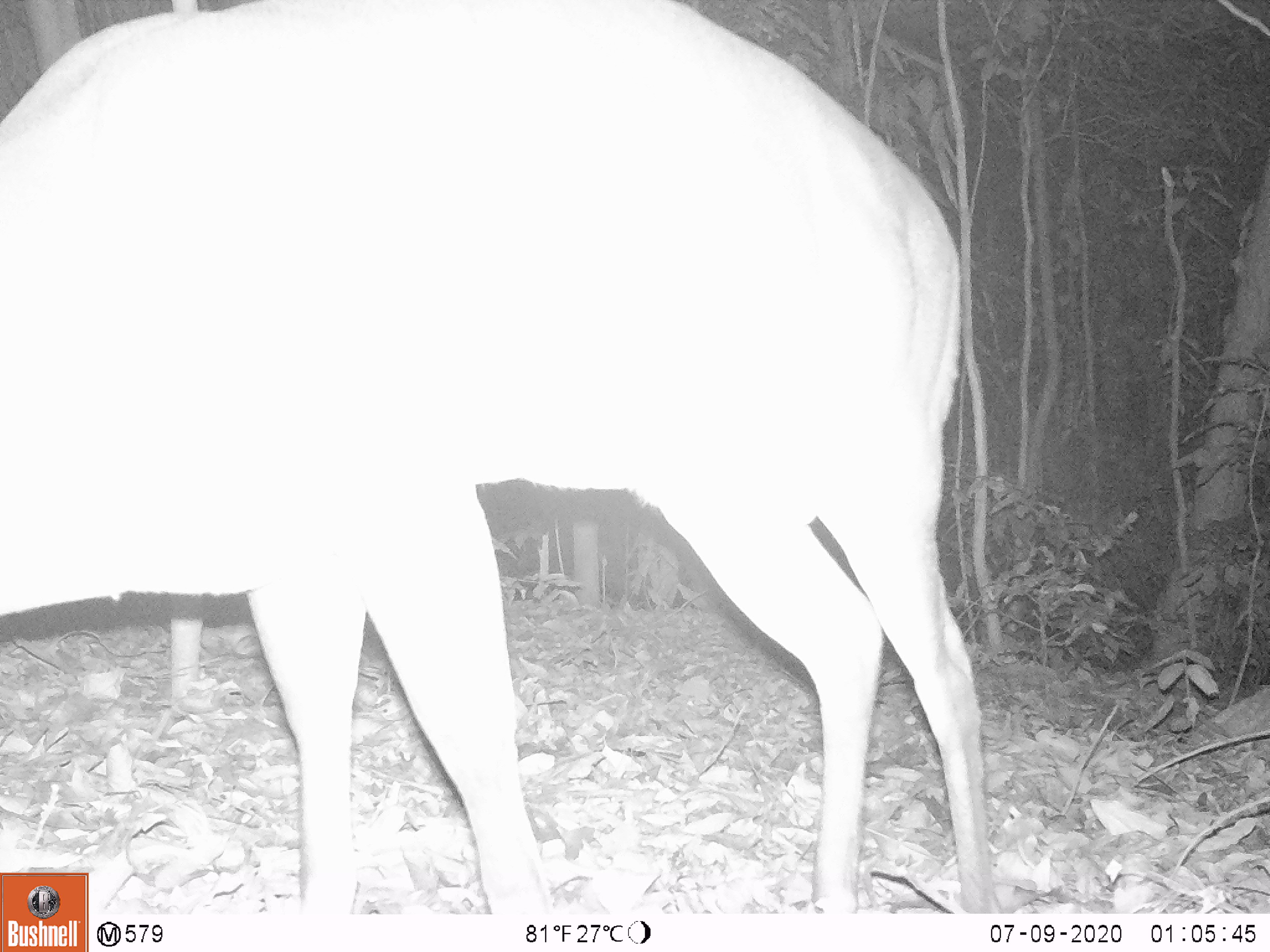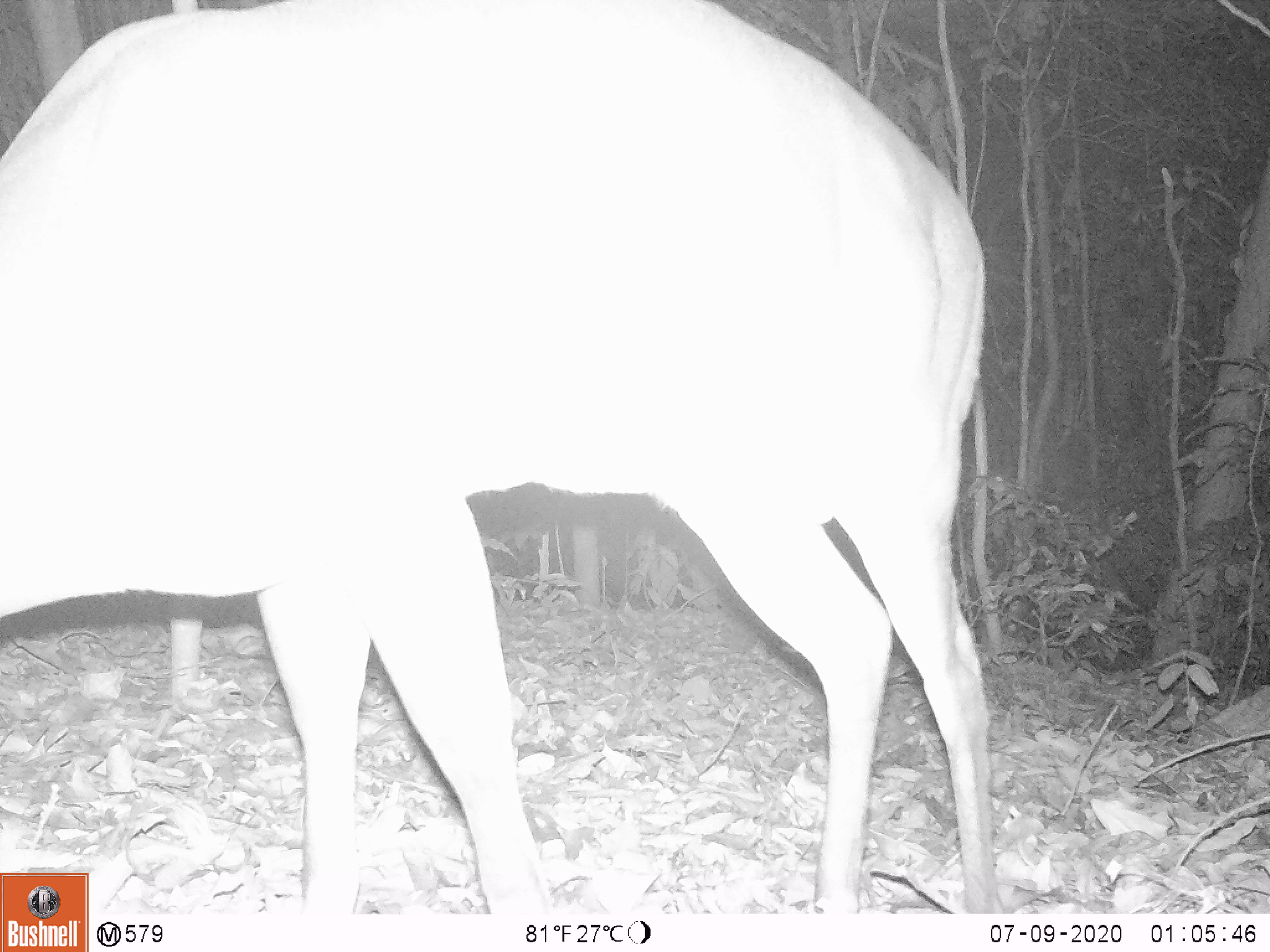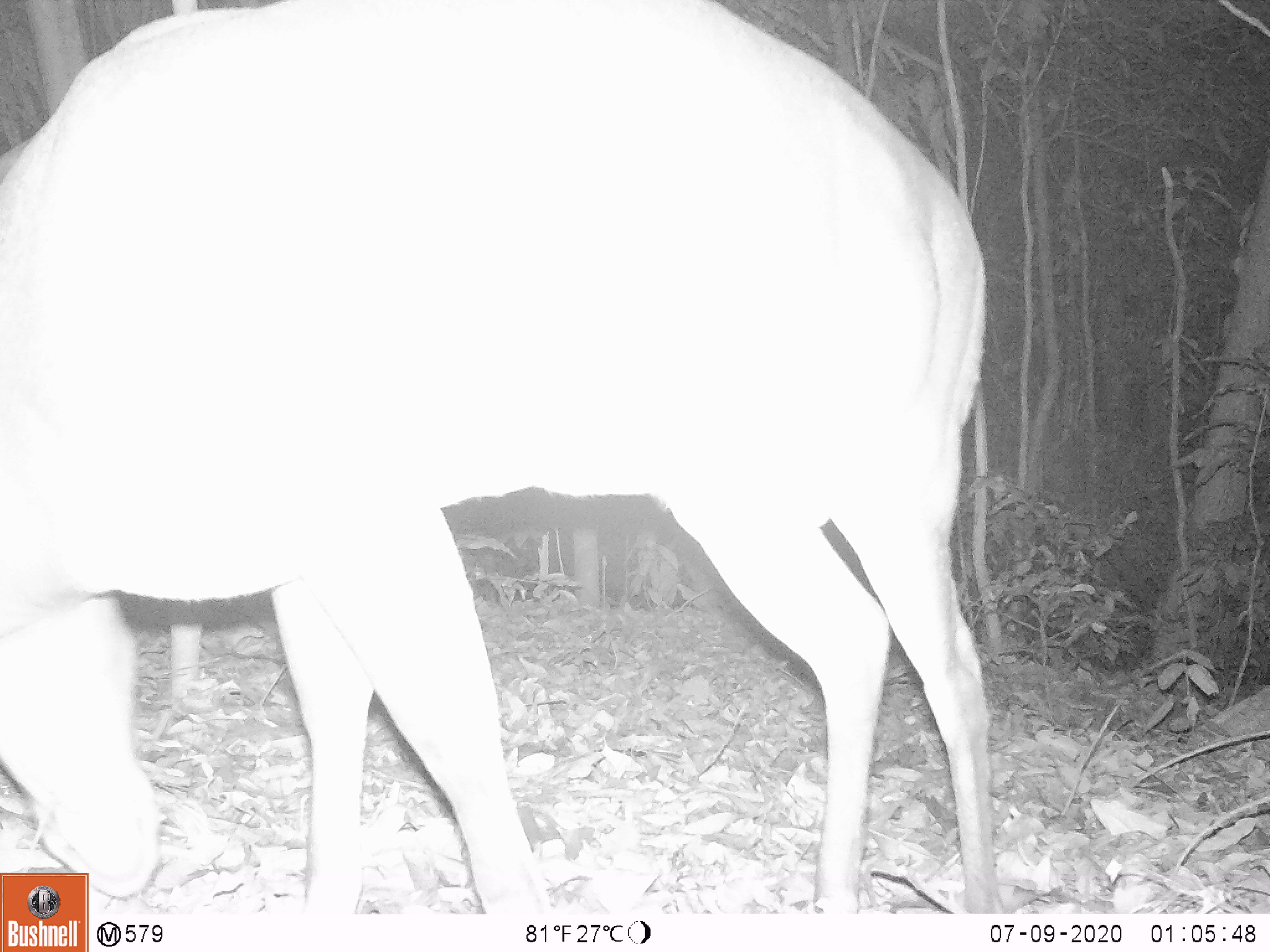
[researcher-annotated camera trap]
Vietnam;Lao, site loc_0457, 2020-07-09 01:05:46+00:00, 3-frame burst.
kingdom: Animalia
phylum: Chordata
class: Mammalia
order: Artiodactyla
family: Cervidae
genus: Muntiacus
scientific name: Muntiacus vuquangensis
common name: large-antlered muntjac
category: large antlered muntjac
Large antlered muntjac (large-antlered muntjac) (Muntiacus vuquangensis). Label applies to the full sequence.